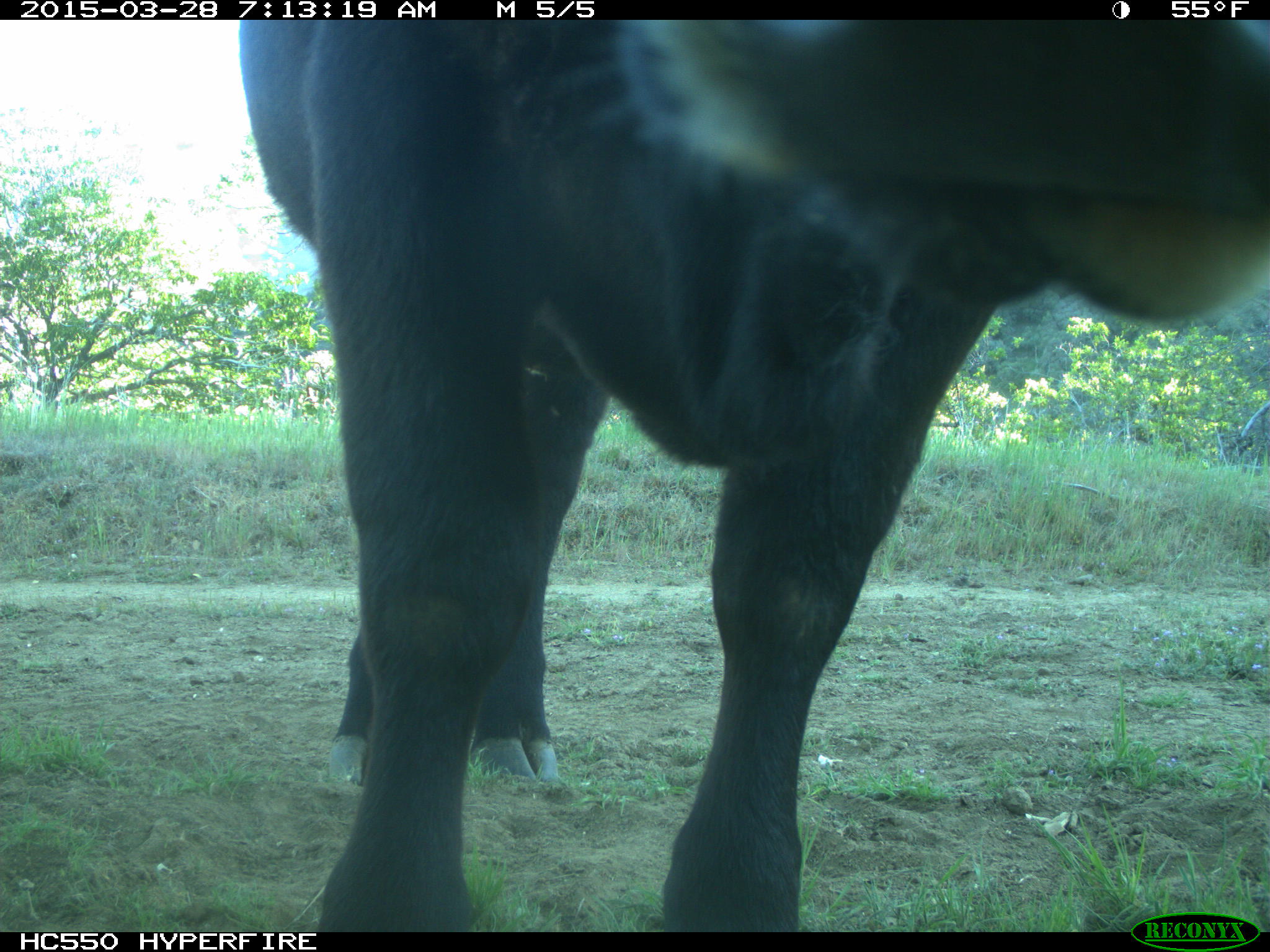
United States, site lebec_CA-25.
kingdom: Animalia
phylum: Chordata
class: Mammalia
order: Artiodactyla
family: Bovidae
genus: Bos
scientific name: Bos taurus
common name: domestic cow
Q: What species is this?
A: Bos taurus (domestic cow).